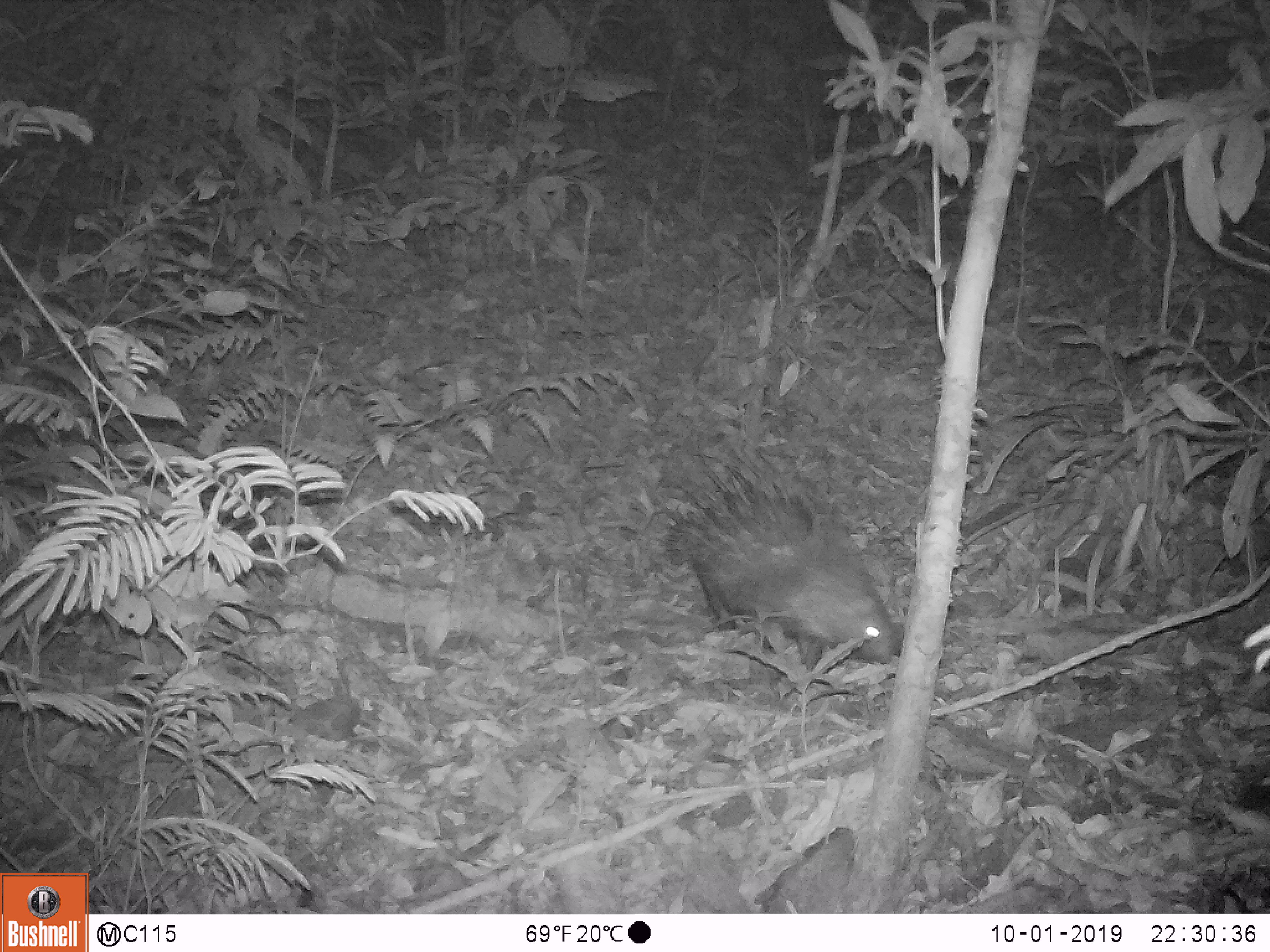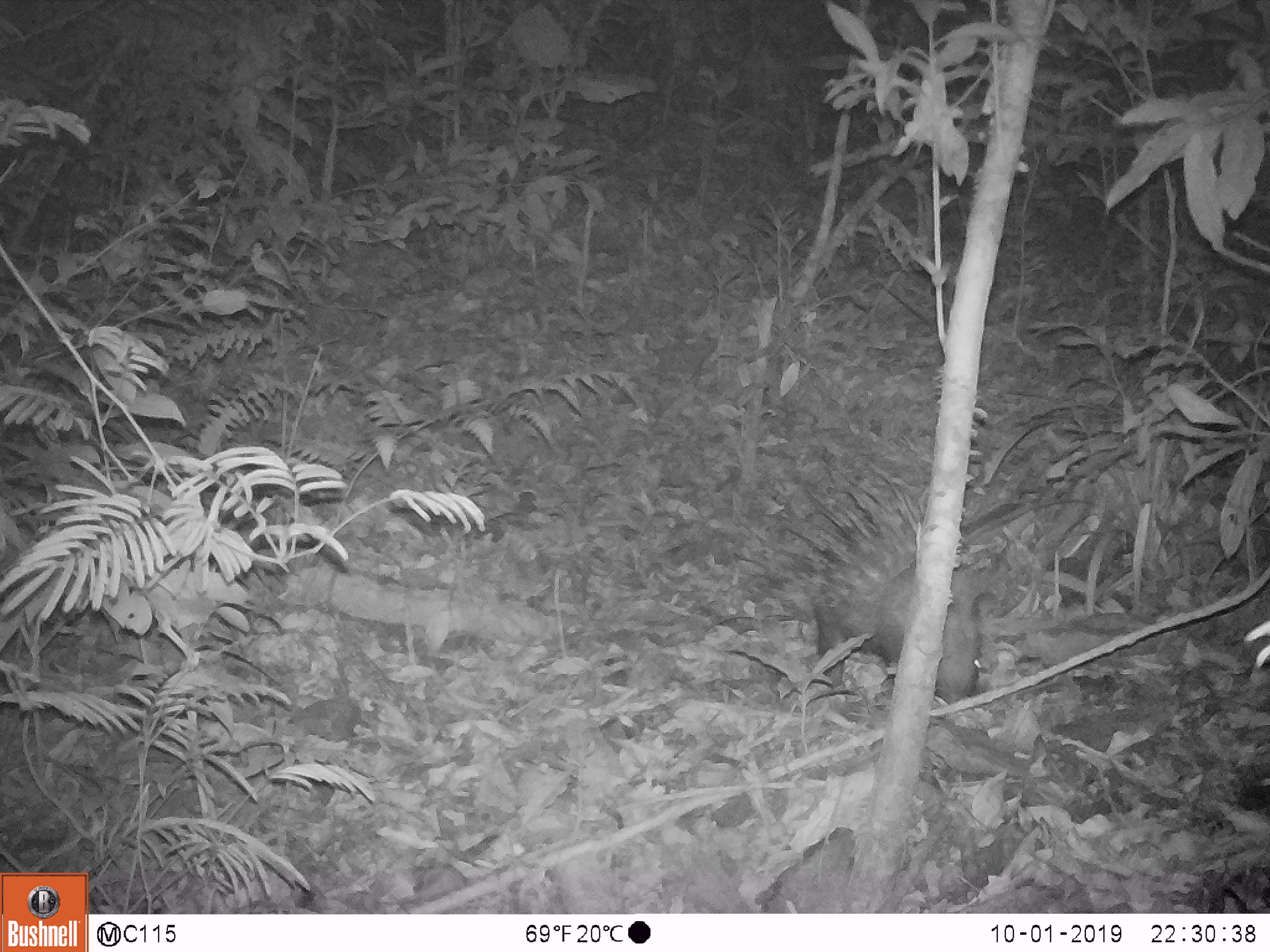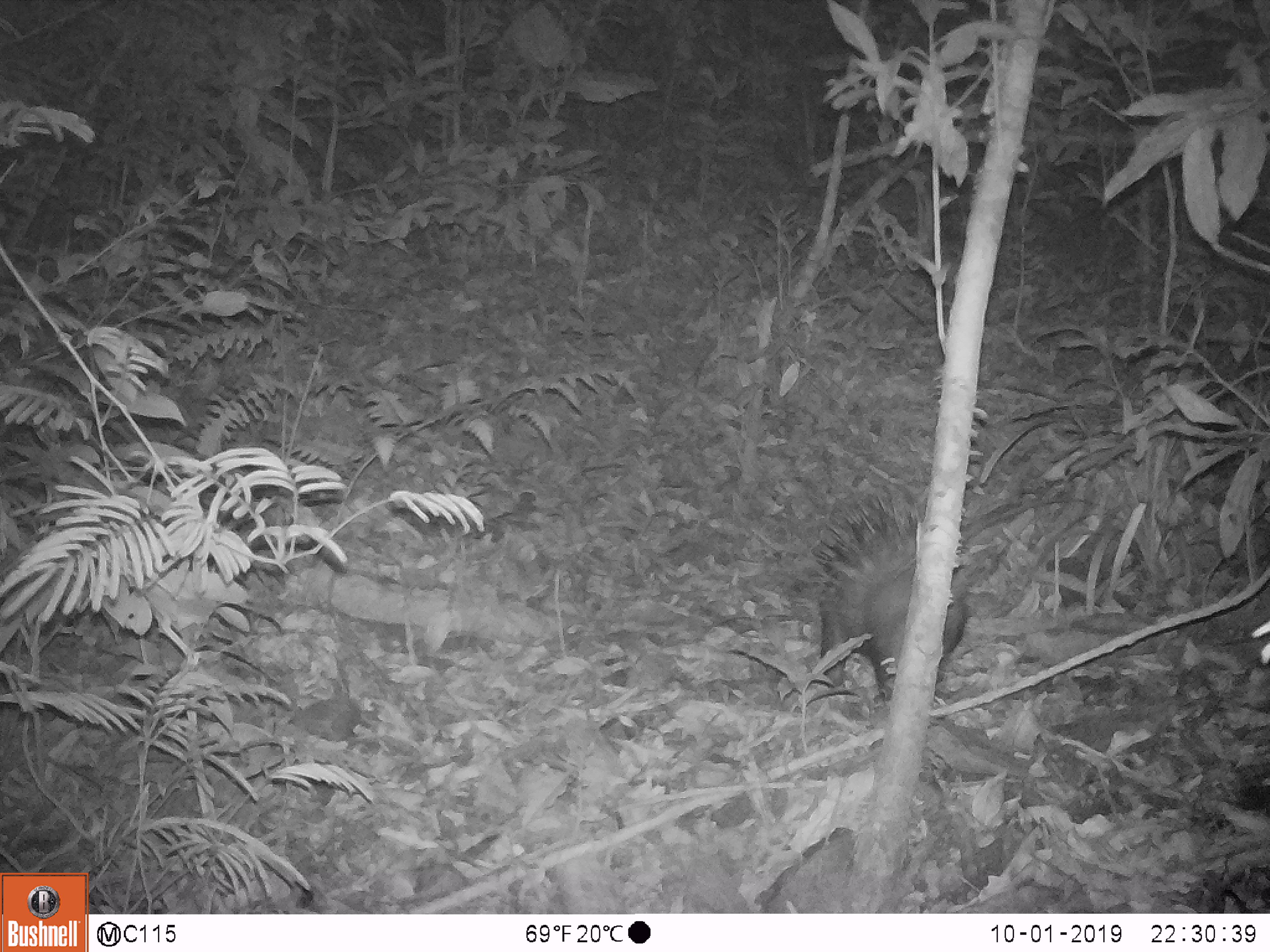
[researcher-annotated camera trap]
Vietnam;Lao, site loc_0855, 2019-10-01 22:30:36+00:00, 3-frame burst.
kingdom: Animalia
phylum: Chordata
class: Mammalia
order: Rodentia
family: Hystricidae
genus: Hystrix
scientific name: Hystrix brachyura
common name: malayan porcupine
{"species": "malayan porcupine (Hystrix brachyura)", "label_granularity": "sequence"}